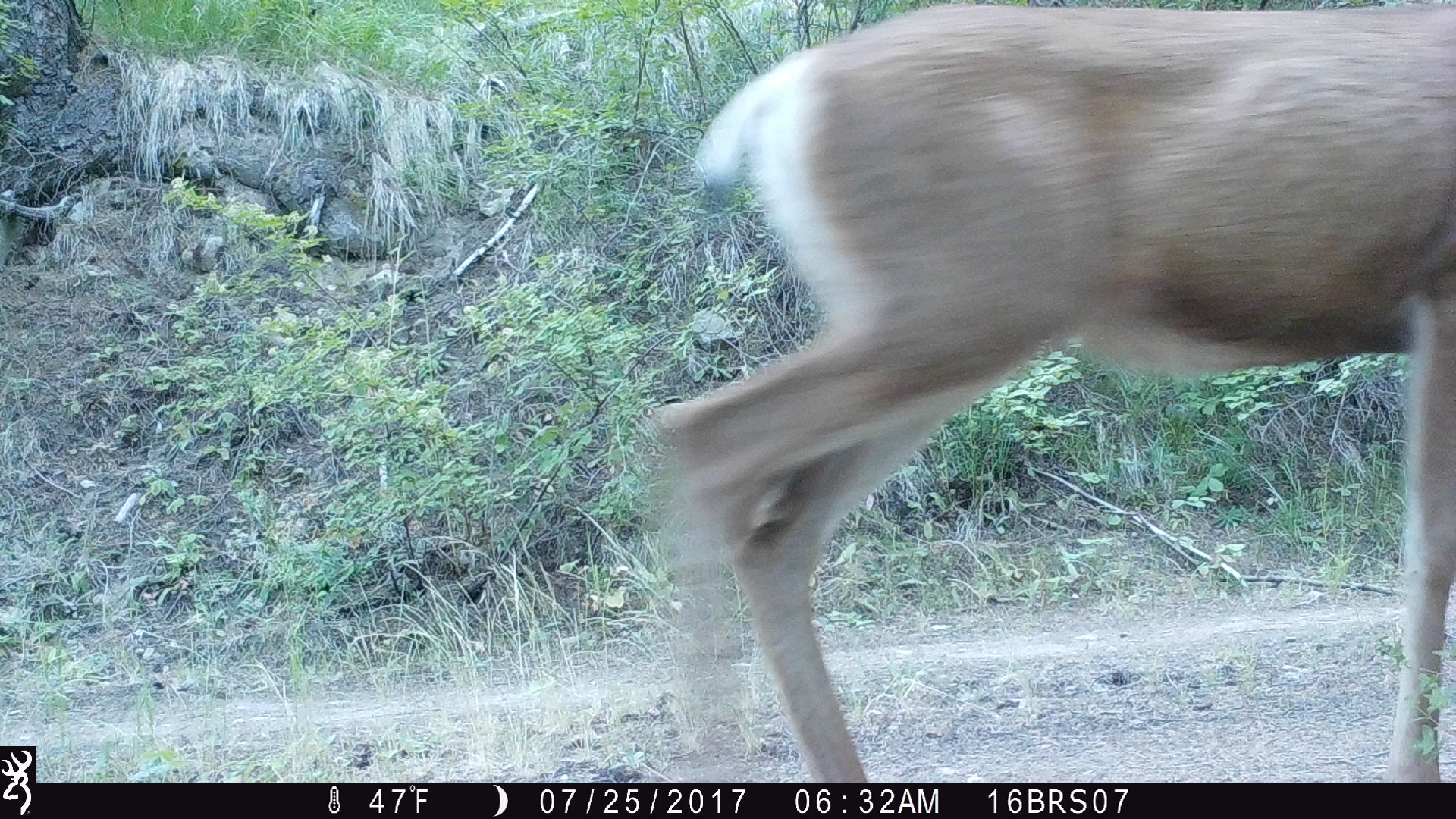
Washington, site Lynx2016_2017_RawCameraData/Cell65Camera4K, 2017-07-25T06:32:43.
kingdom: Animalia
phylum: Chordata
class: Mammalia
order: Artiodactyla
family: Cervidae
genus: Odocoileus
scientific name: Odocoileus hemionus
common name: mule deer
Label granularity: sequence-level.